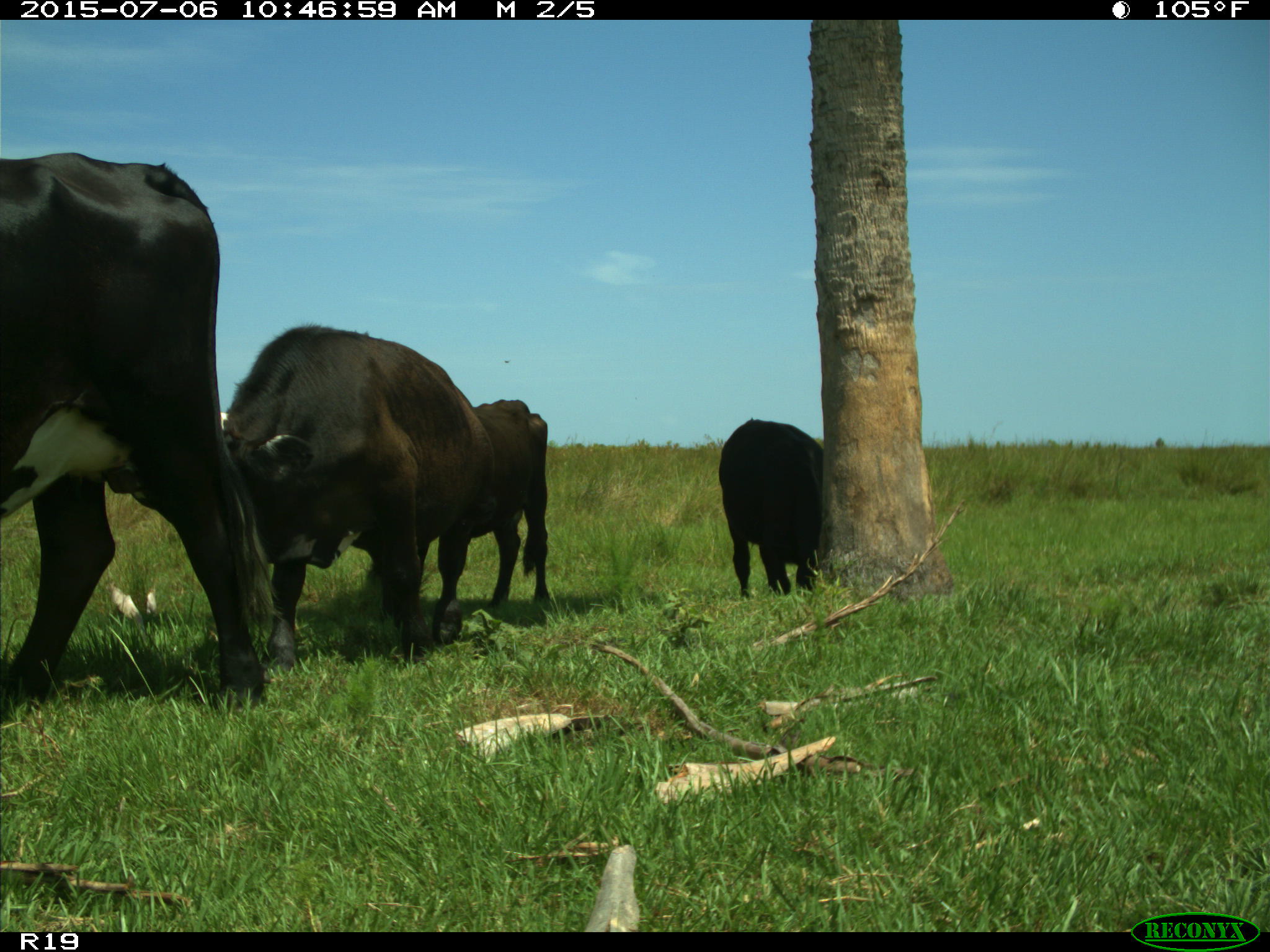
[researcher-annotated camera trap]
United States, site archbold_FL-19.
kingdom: Animalia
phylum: Chordata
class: Mammalia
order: Artiodactyla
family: Bovidae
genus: Bos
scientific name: Bos taurus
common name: domestic cow